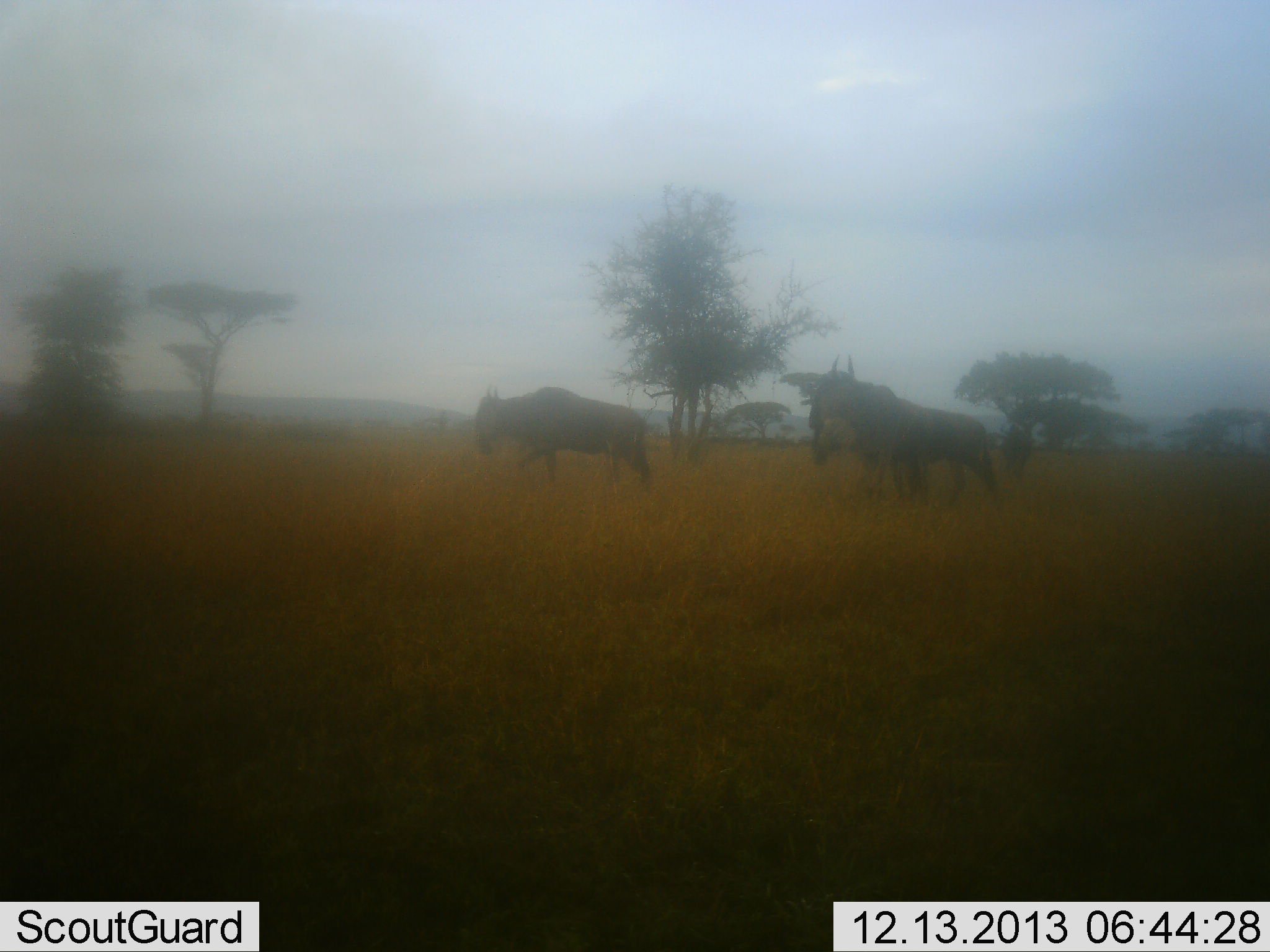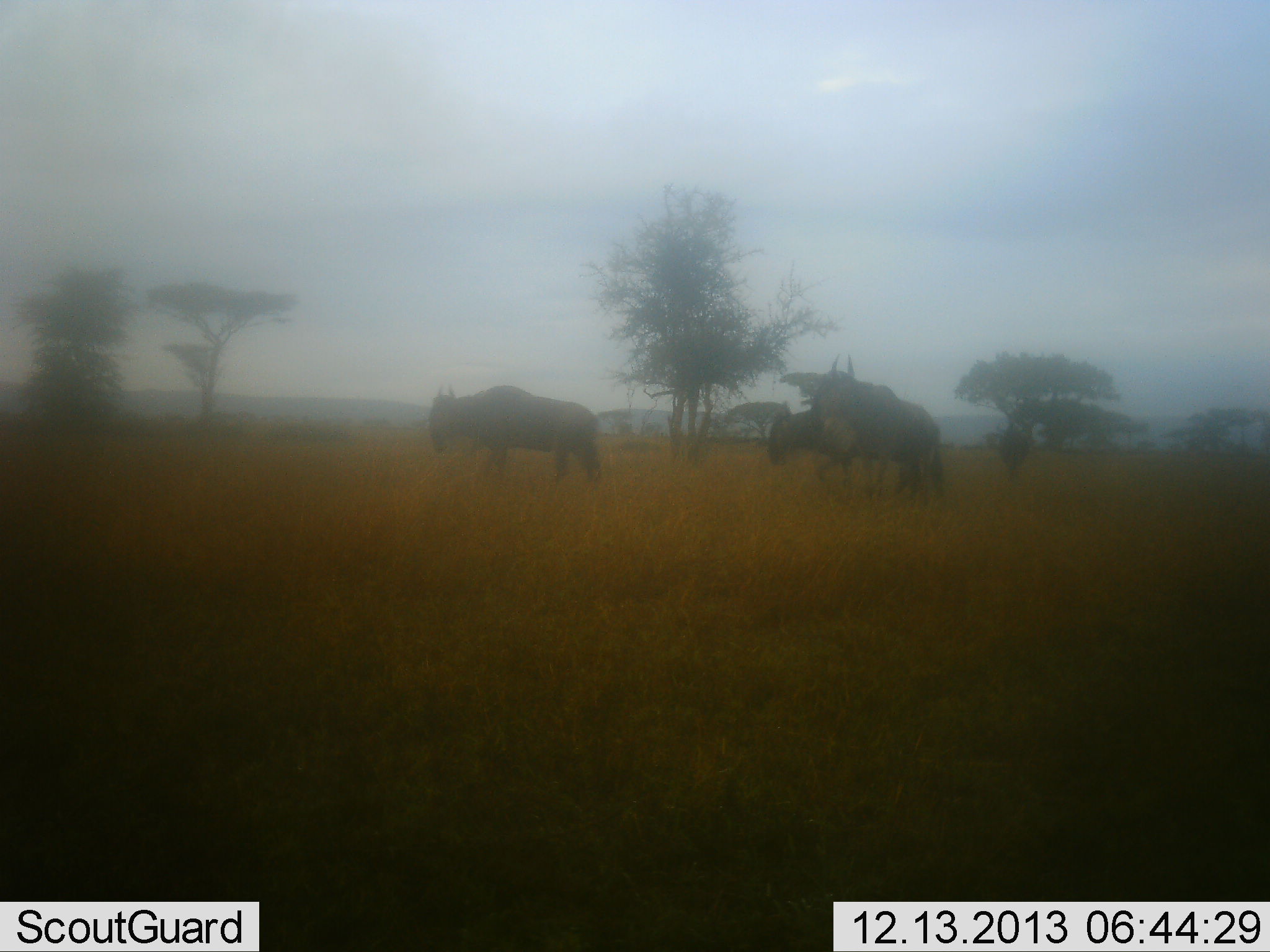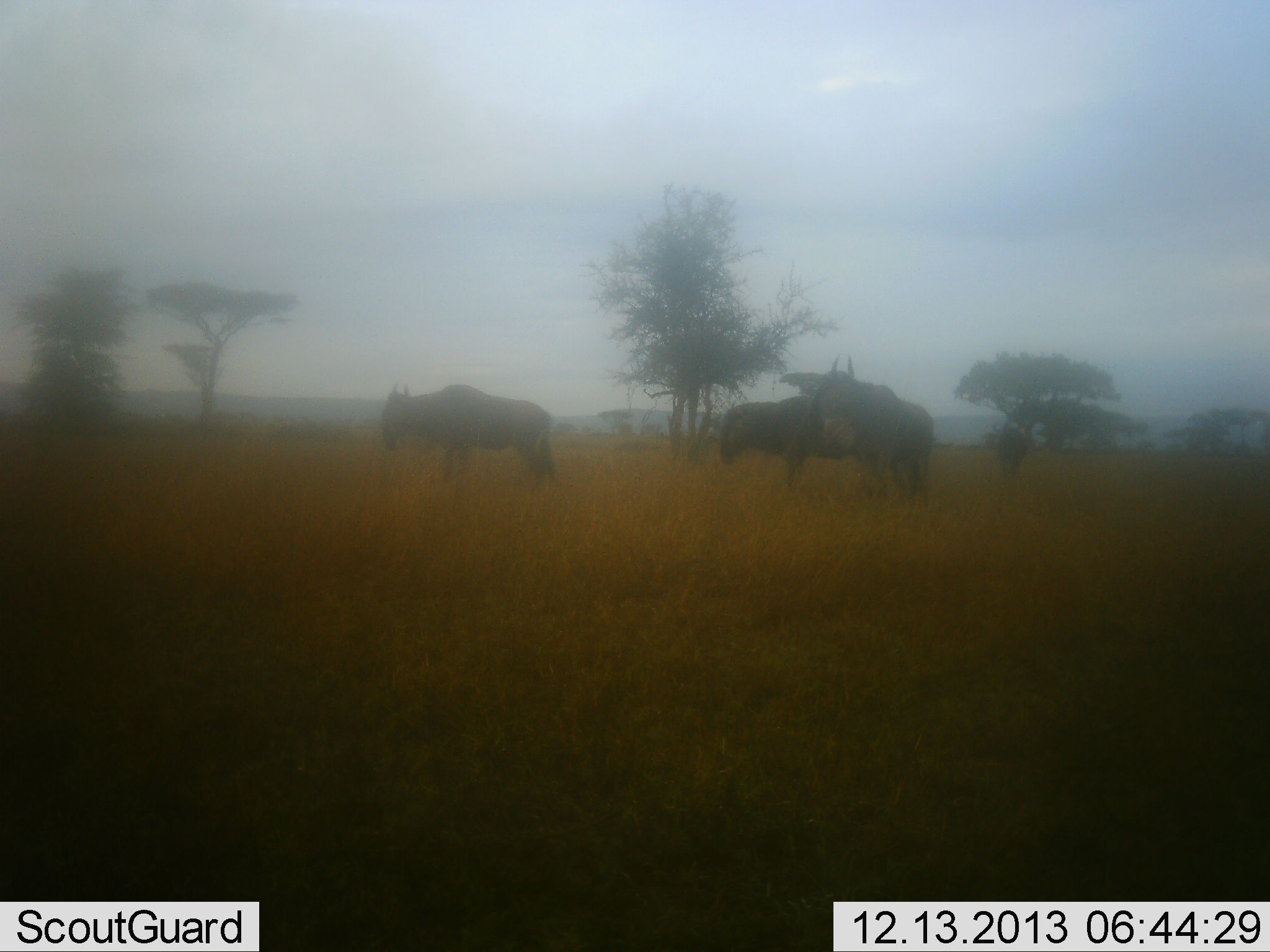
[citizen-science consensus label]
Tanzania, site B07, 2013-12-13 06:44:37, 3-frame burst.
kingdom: Animalia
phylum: Chordata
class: Mammalia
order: Artiodactyla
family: Bovidae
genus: Connochaetes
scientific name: Connochaetes taurinus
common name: blue wildebeest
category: wildebeest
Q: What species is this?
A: Wildebeest (blue wildebeest) (Connochaetes taurinus).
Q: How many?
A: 3.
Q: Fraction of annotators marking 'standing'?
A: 90%.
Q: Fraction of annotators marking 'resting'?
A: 0%.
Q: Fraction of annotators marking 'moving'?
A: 100%.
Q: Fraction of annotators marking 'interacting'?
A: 0%.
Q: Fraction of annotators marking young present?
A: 0%.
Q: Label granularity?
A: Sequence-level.